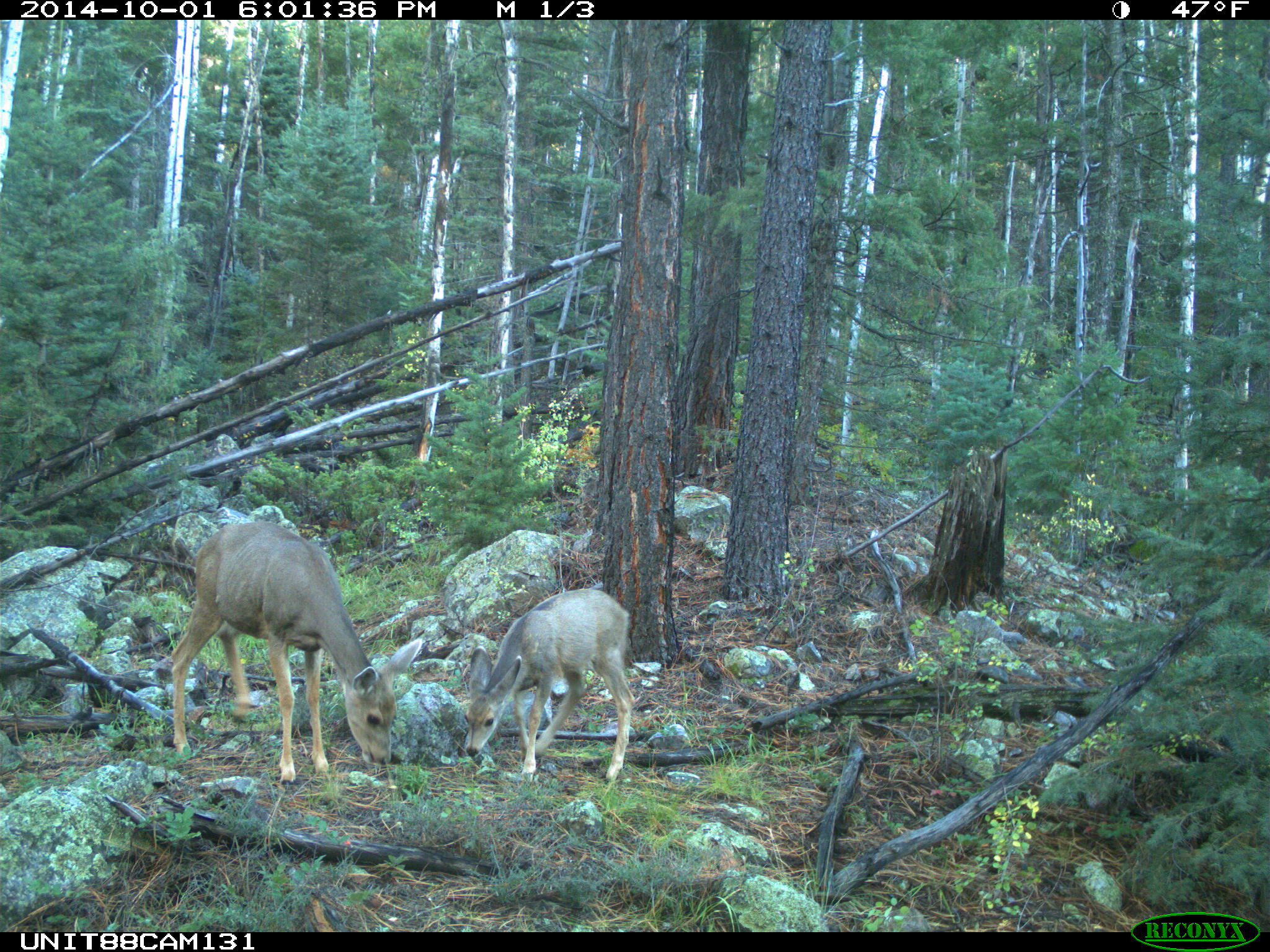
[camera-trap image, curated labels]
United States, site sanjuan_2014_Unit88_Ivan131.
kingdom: Animalia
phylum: Chordata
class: Mammalia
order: Artiodactyla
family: Cervidae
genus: Odocoileus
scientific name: Odocoileus hemionus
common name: mule deer